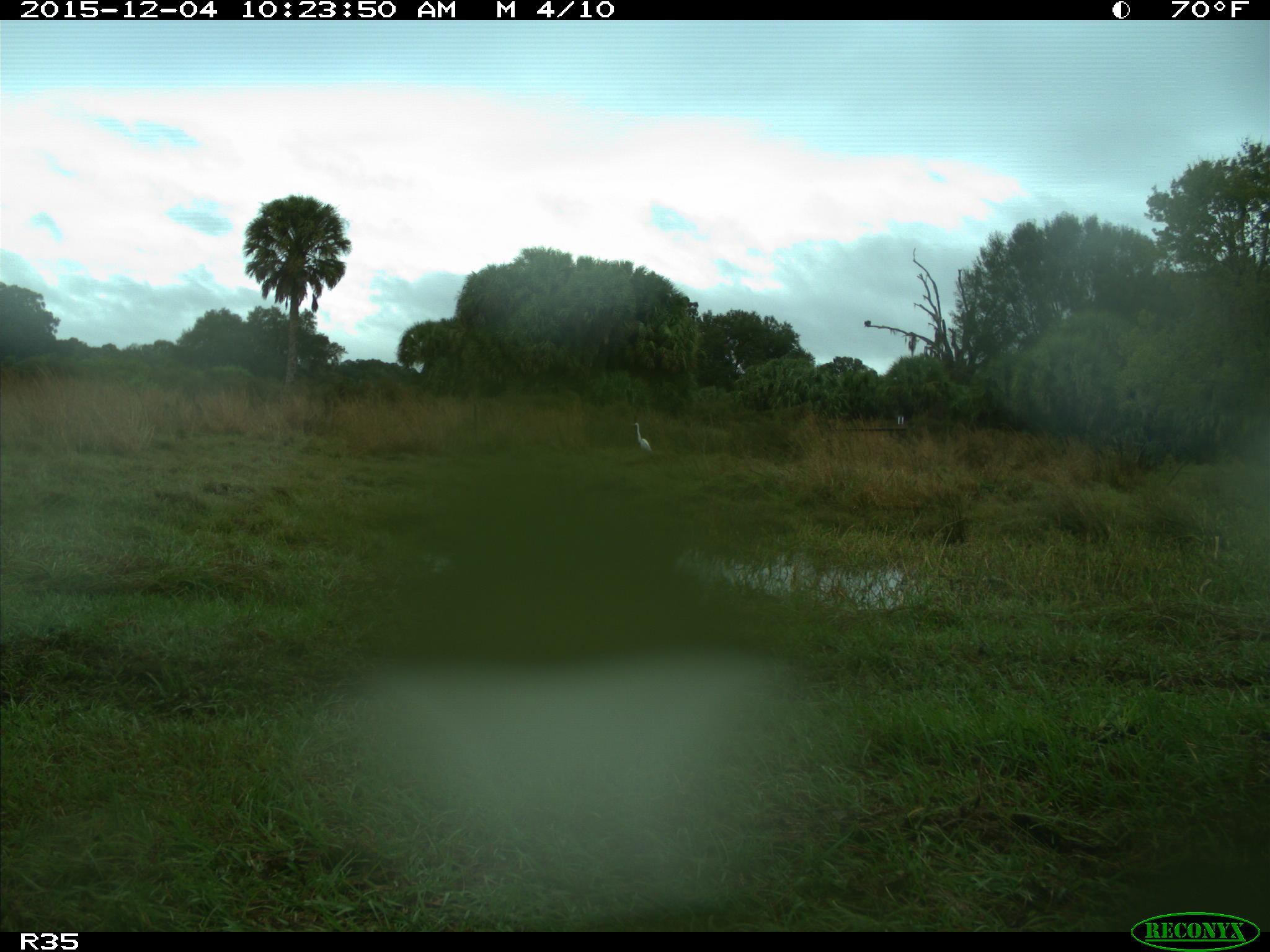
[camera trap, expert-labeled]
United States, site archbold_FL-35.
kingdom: Animalia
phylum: Chordata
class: Aves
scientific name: Aves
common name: birds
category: unidentified bird